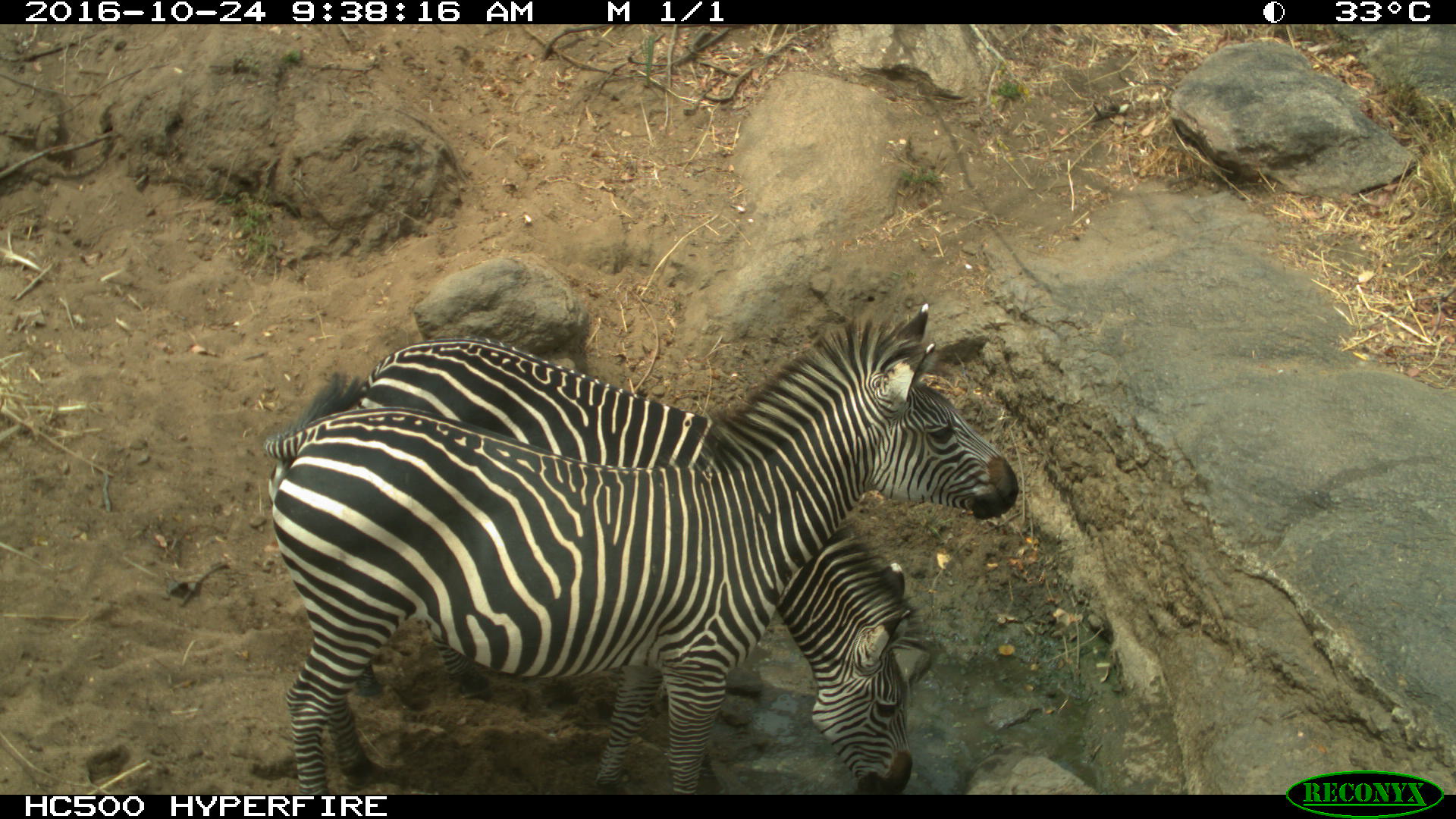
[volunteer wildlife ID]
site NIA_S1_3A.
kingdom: Animalia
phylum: Chordata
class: Mammalia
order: Perissodactyla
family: Equidae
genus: Equus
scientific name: Equus quagga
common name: plains zebra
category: zebraplains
Zebraplains (plains zebra) (Equus quagga), count 2. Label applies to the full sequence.